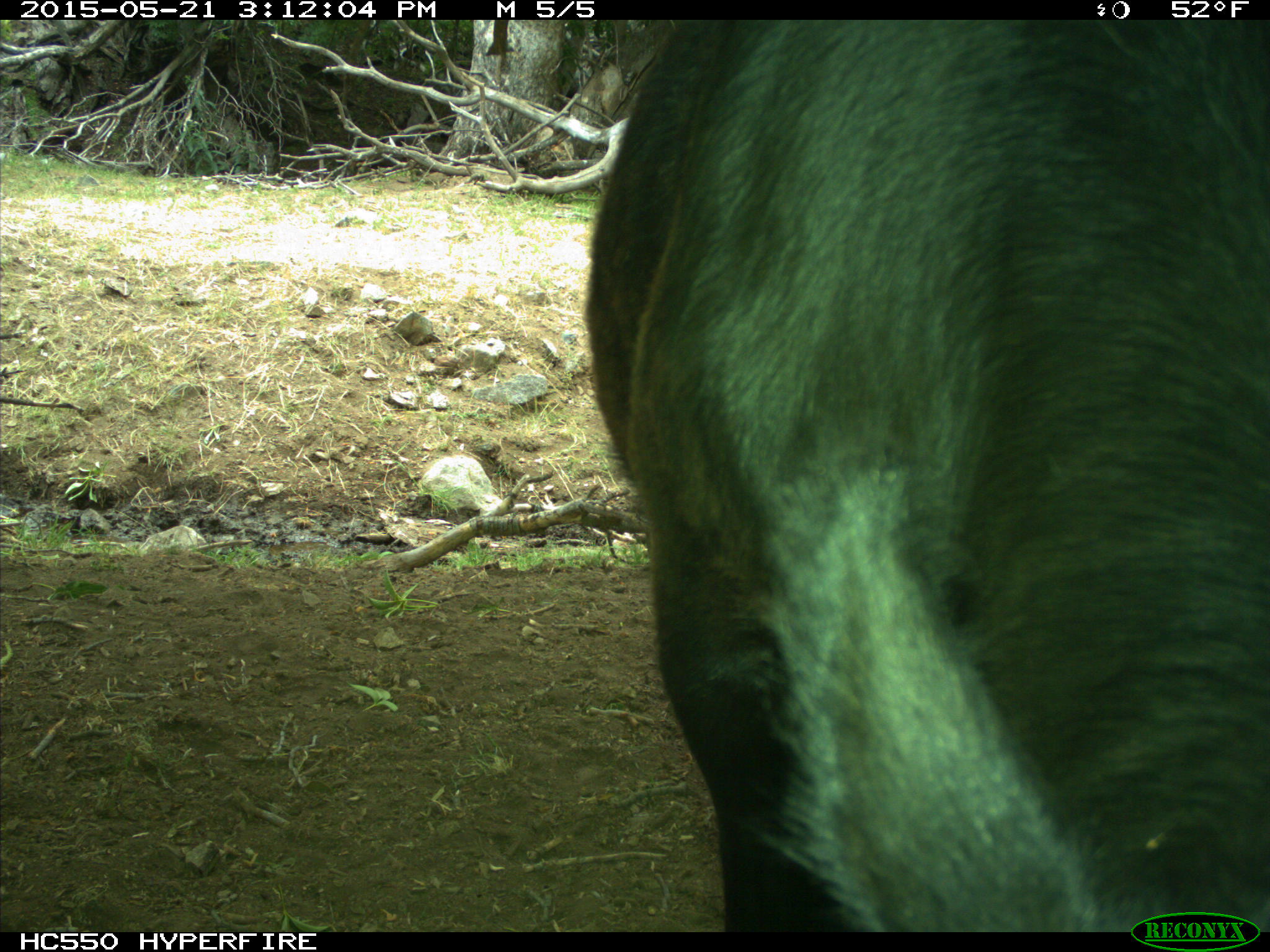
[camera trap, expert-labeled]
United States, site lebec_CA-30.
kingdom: Animalia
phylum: Chordata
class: Mammalia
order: Artiodactyla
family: Bovidae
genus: Bos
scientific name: Bos taurus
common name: domestic cow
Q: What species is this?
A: Bos taurus (domestic cow).